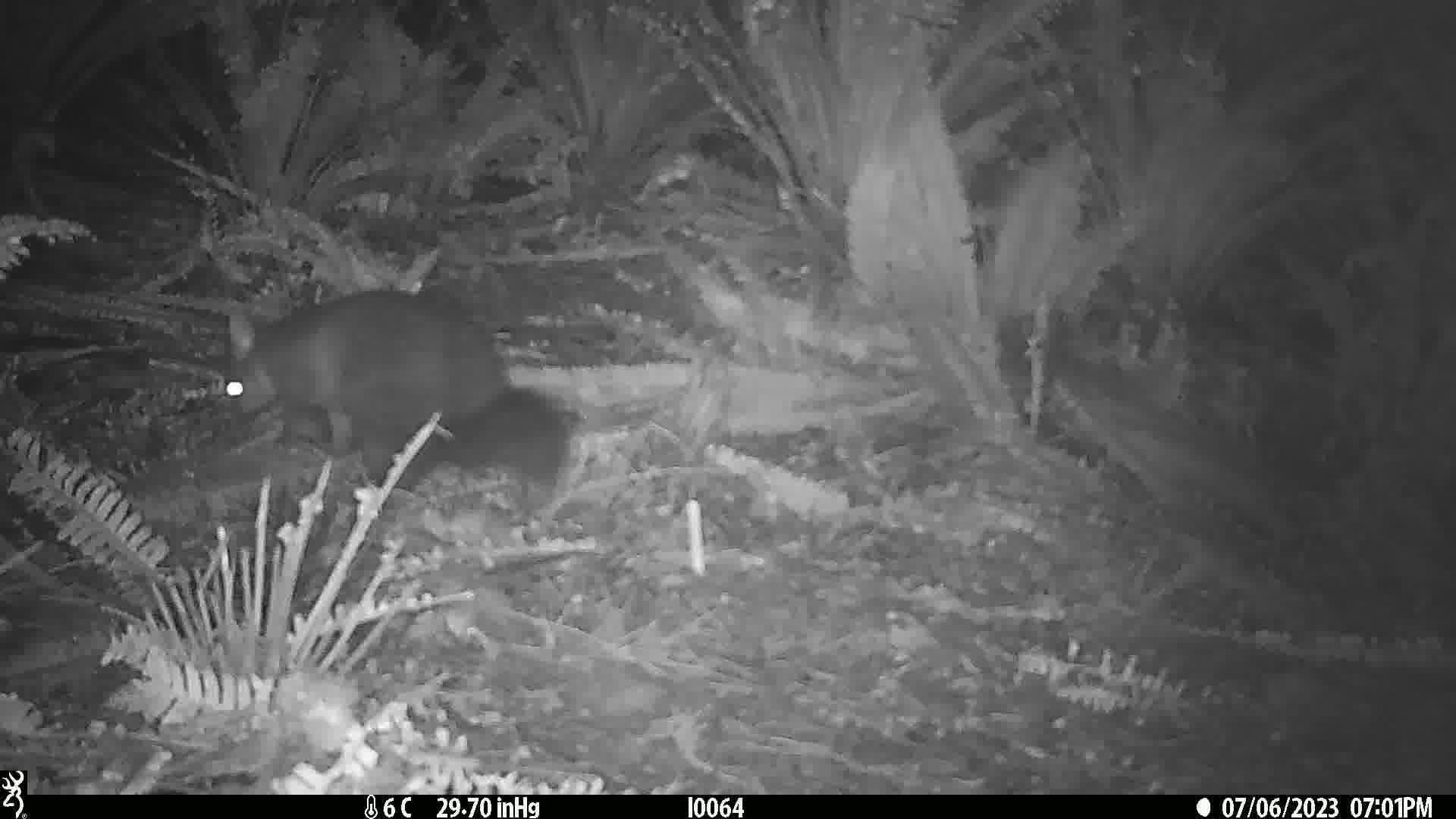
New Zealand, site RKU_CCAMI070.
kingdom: Animalia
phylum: Chordata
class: Mammalia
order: Diprotodontia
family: Phalangeridae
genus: Trichosurus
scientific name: Trichosurus vulpecula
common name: common brushtail possum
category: possum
Possum (common brushtail possum) (Trichosurus vulpecula).